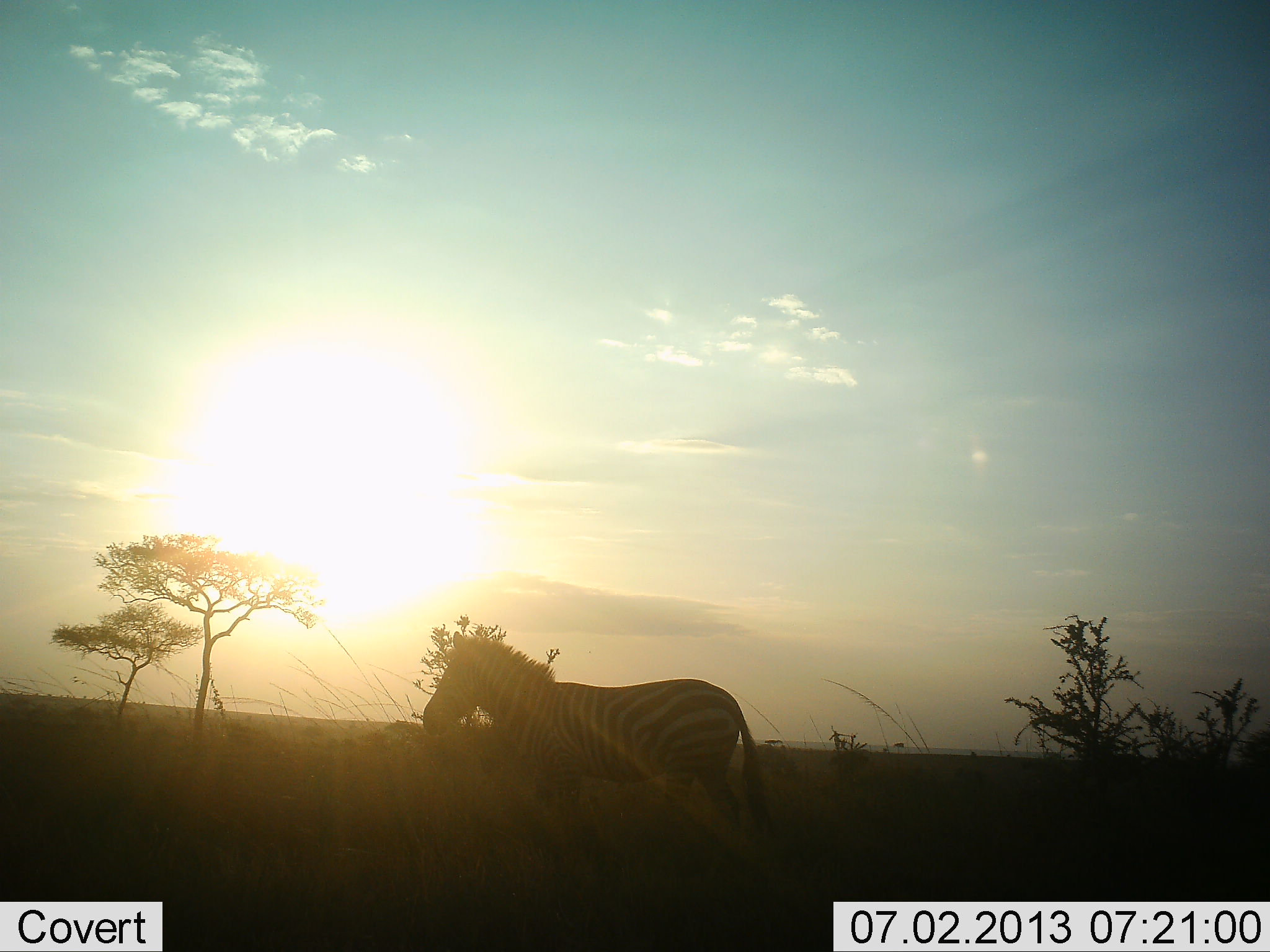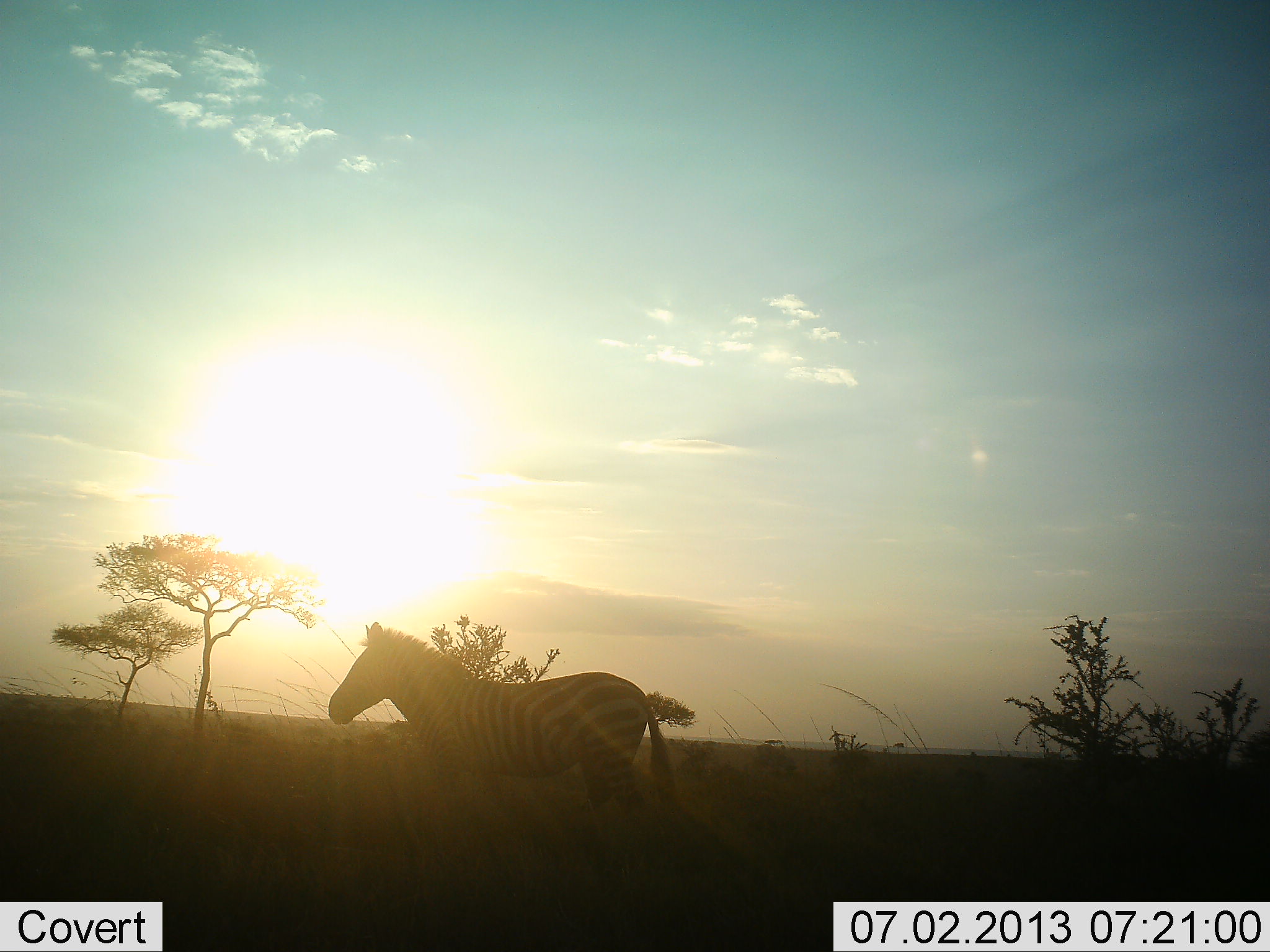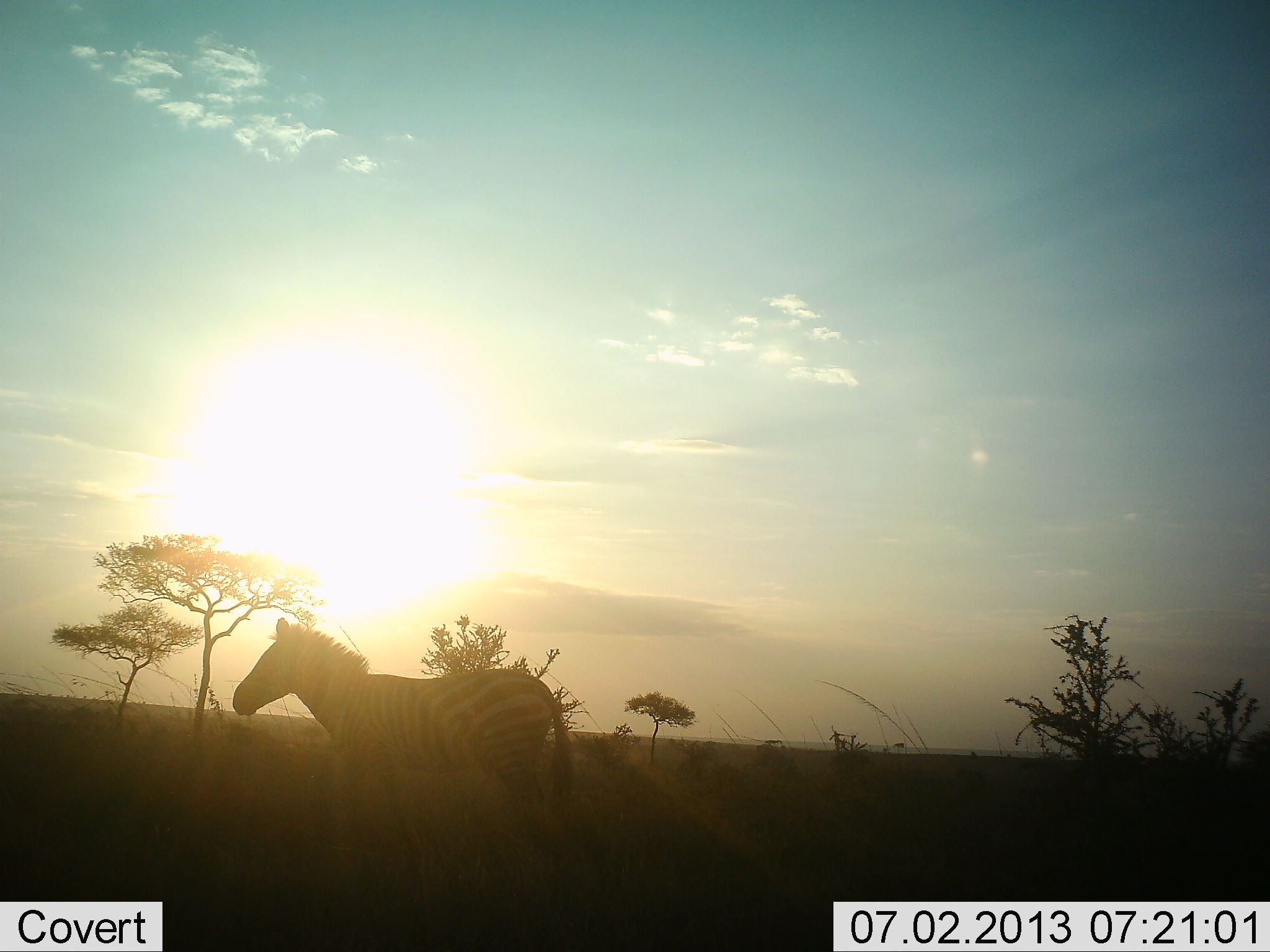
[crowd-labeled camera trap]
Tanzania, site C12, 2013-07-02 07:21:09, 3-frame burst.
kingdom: Animalia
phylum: Chordata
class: Mammalia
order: Perissodactyla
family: Equidae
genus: Equus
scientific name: Equus quagga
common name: plains zebra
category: zebra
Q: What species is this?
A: Zebra (plains zebra) (Equus quagga).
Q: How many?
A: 1.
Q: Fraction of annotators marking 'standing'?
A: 10%.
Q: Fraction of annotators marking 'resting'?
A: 0%.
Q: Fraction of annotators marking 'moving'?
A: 90%.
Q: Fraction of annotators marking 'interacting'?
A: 0%.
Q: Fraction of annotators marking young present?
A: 0%.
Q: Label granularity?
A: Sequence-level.